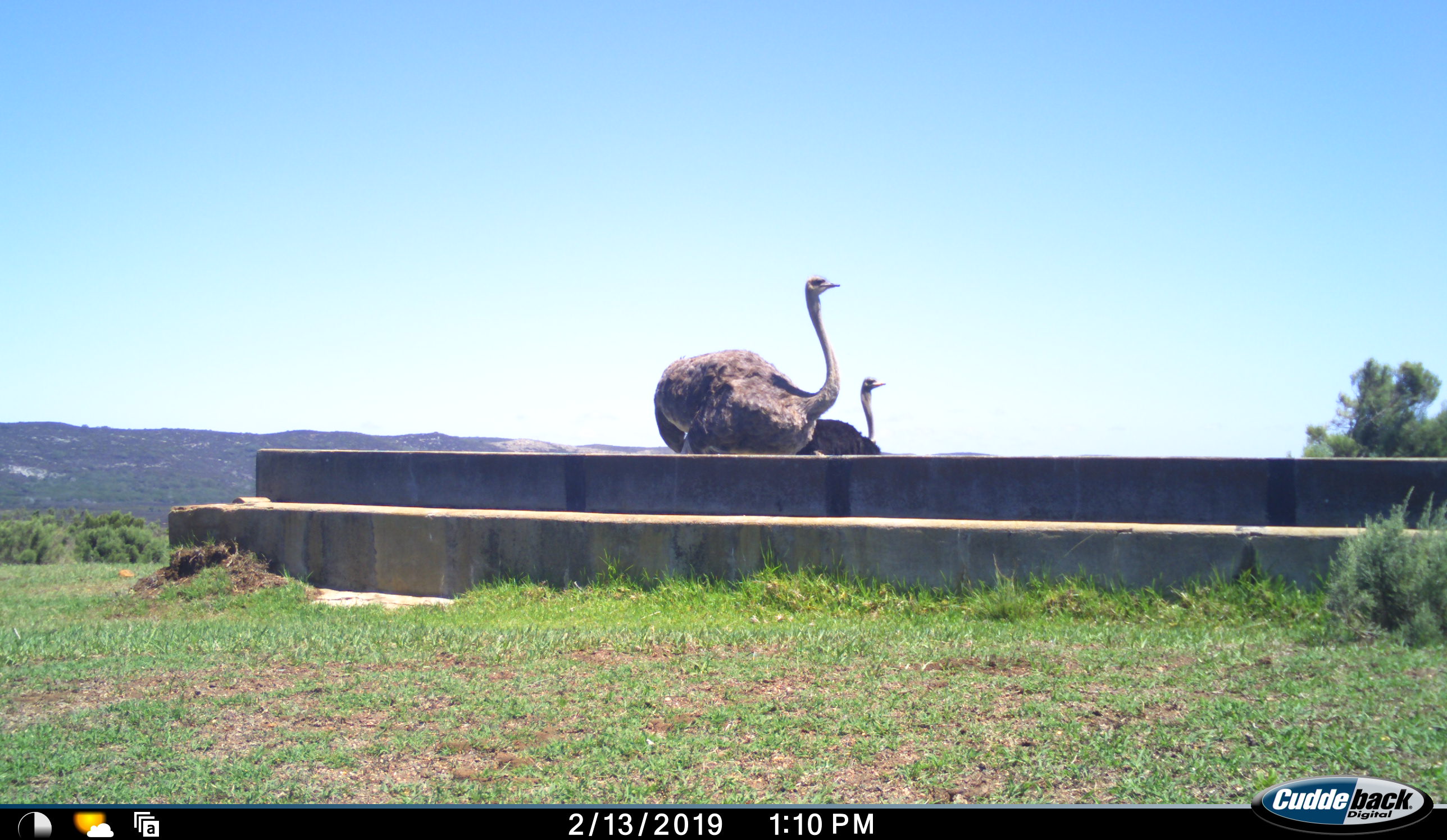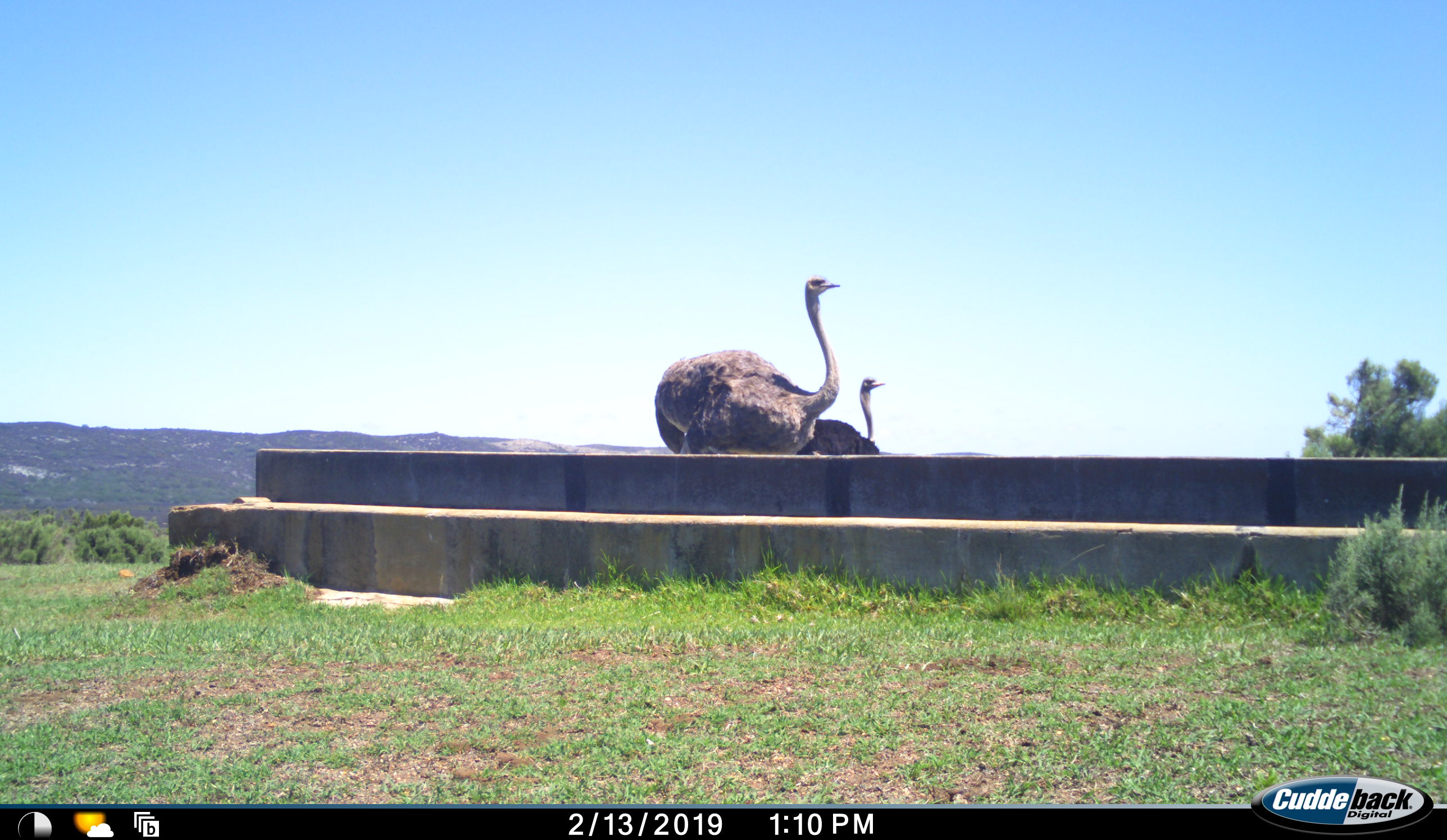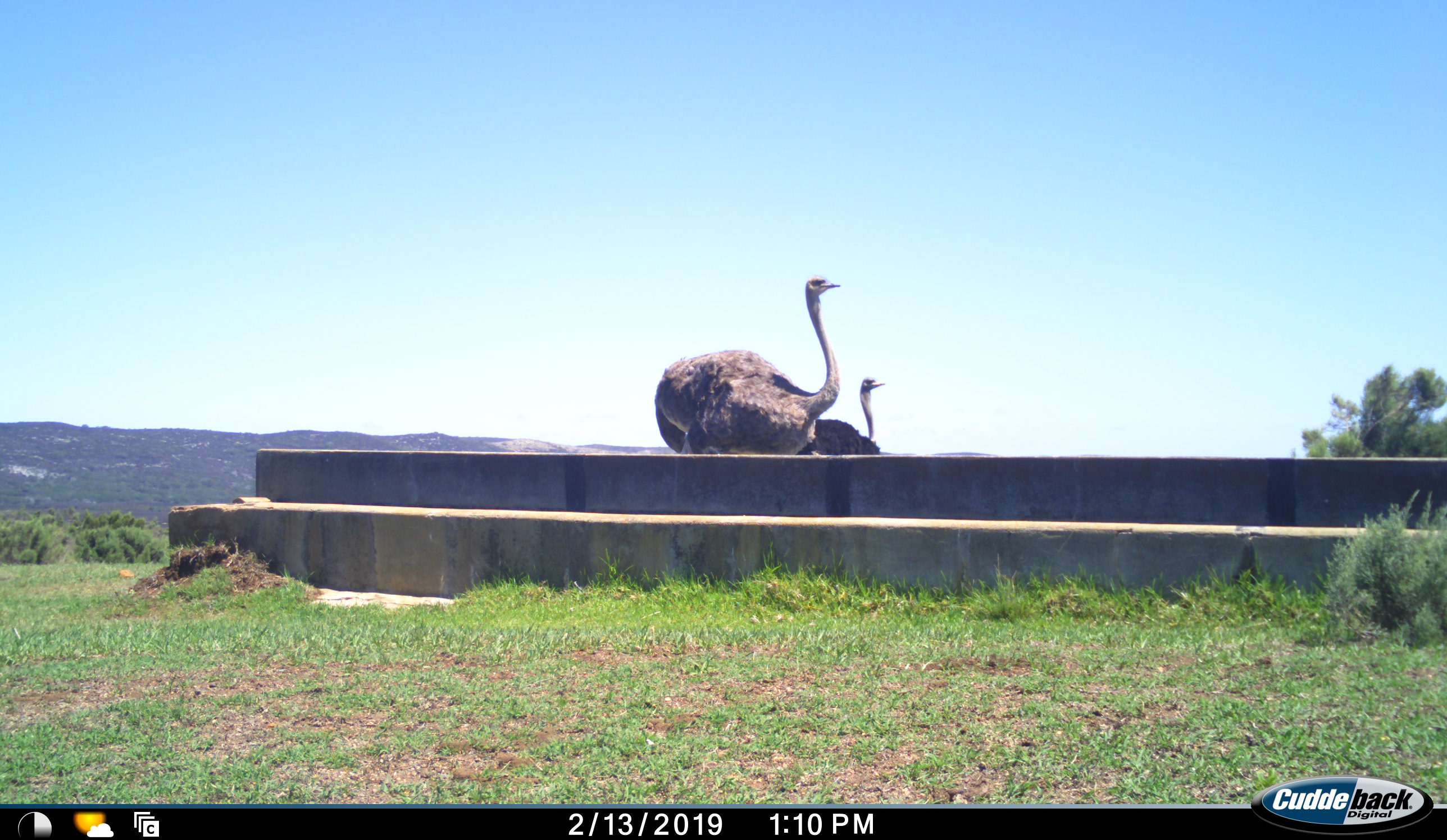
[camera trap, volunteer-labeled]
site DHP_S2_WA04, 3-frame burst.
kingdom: Animalia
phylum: Chordata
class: Aves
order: Struthioniformes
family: Struthionidae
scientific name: Struthionidae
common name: ostrich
Ostrich (Struthionidae), count 2. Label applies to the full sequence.